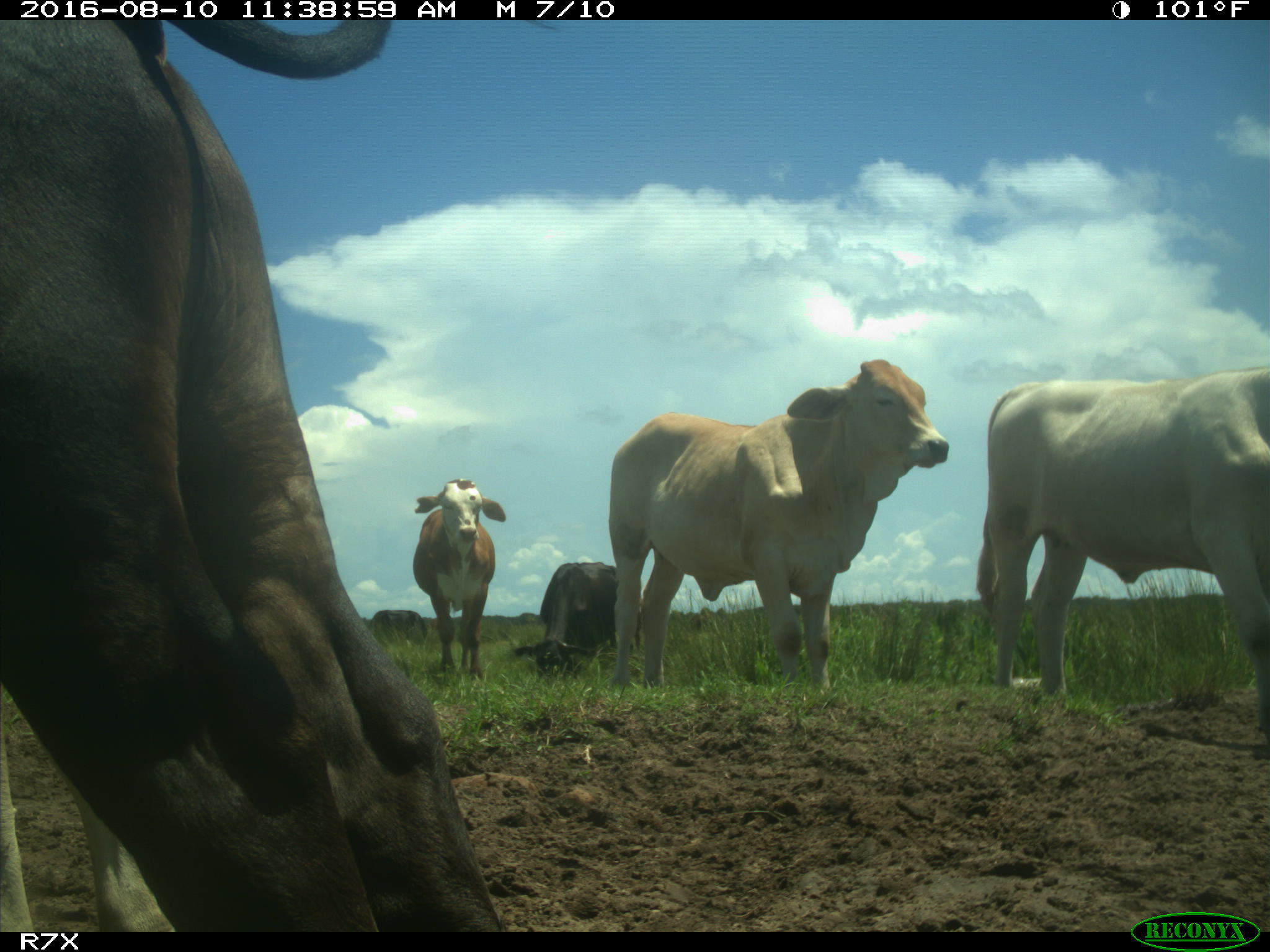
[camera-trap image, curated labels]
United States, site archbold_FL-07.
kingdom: Animalia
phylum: Chordata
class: Mammalia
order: Artiodactyla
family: Bovidae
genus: Bos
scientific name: Bos taurus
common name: domestic cow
Bos taurus (domestic cow).